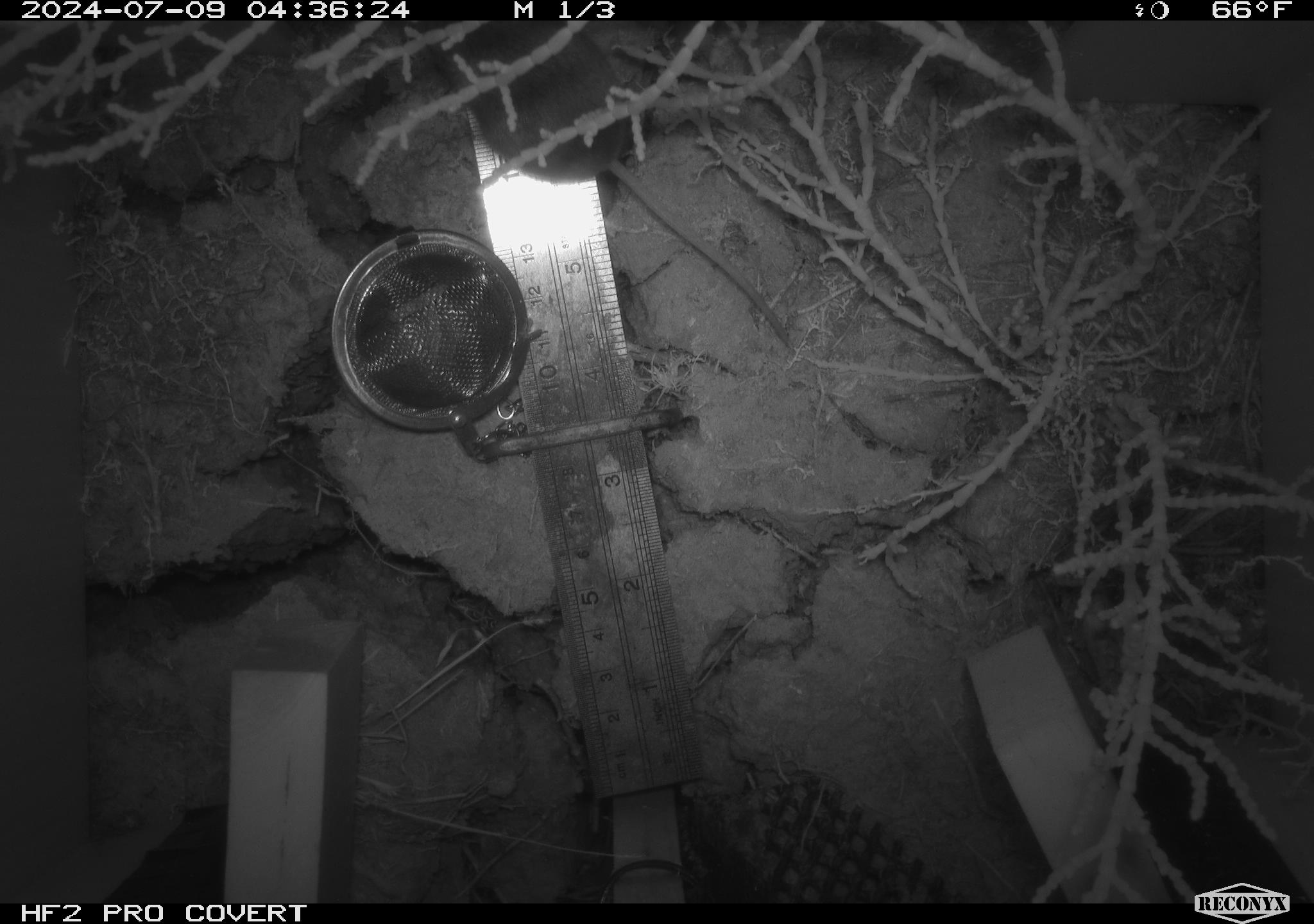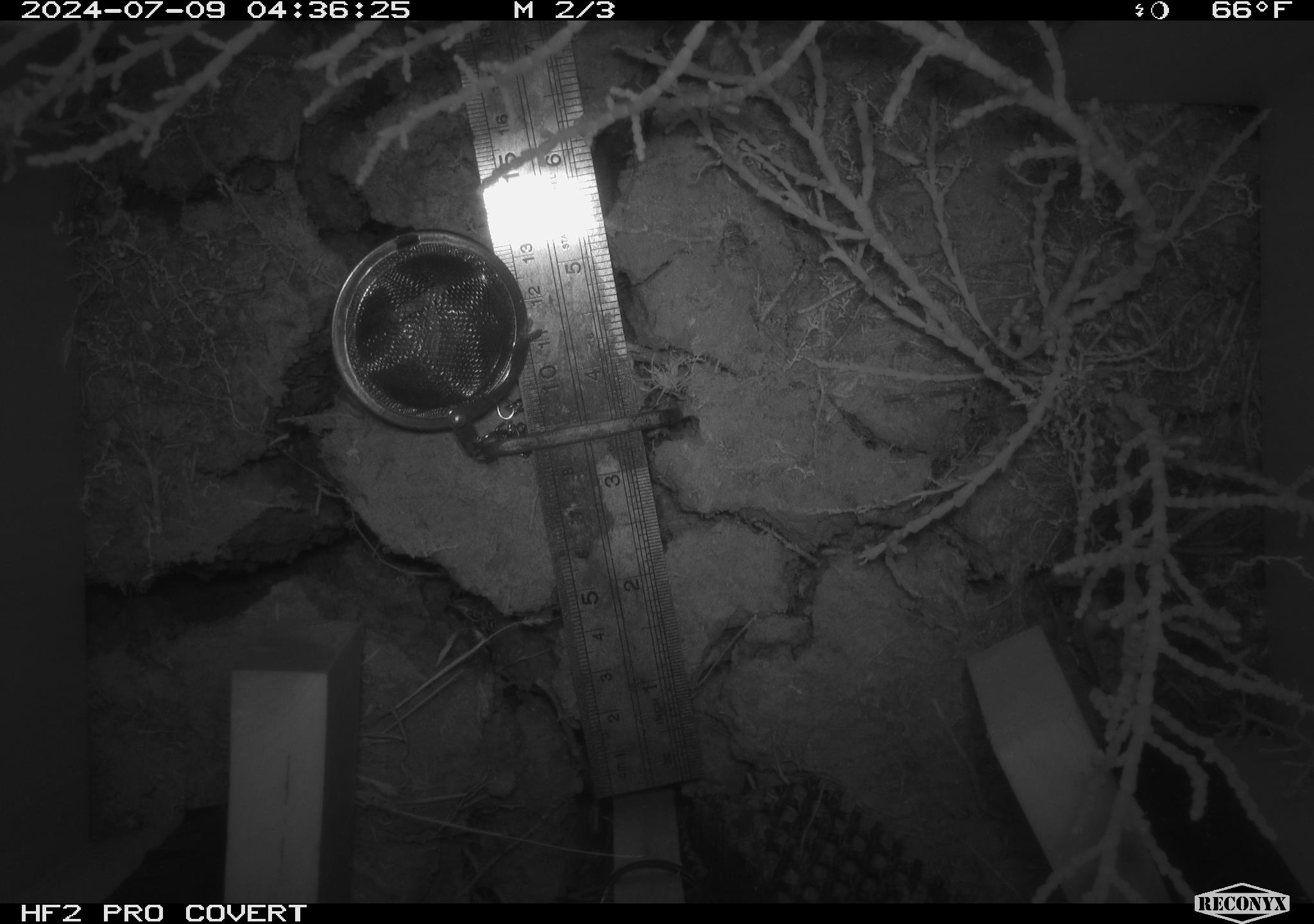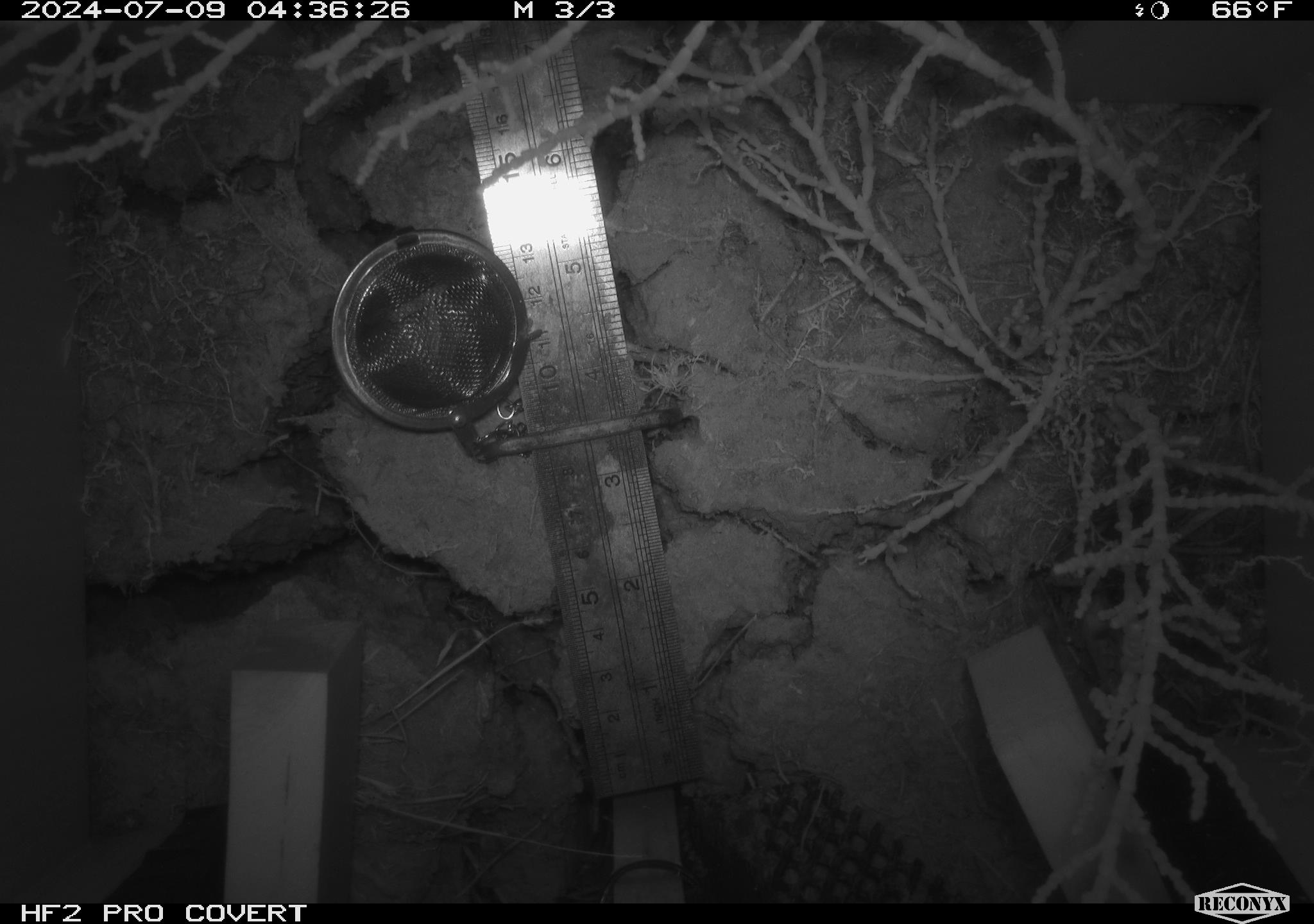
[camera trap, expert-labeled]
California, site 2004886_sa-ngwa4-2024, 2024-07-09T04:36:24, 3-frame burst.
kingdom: Animalia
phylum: Chordata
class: Mammalia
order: Rodentia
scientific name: Rodentia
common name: mouse species